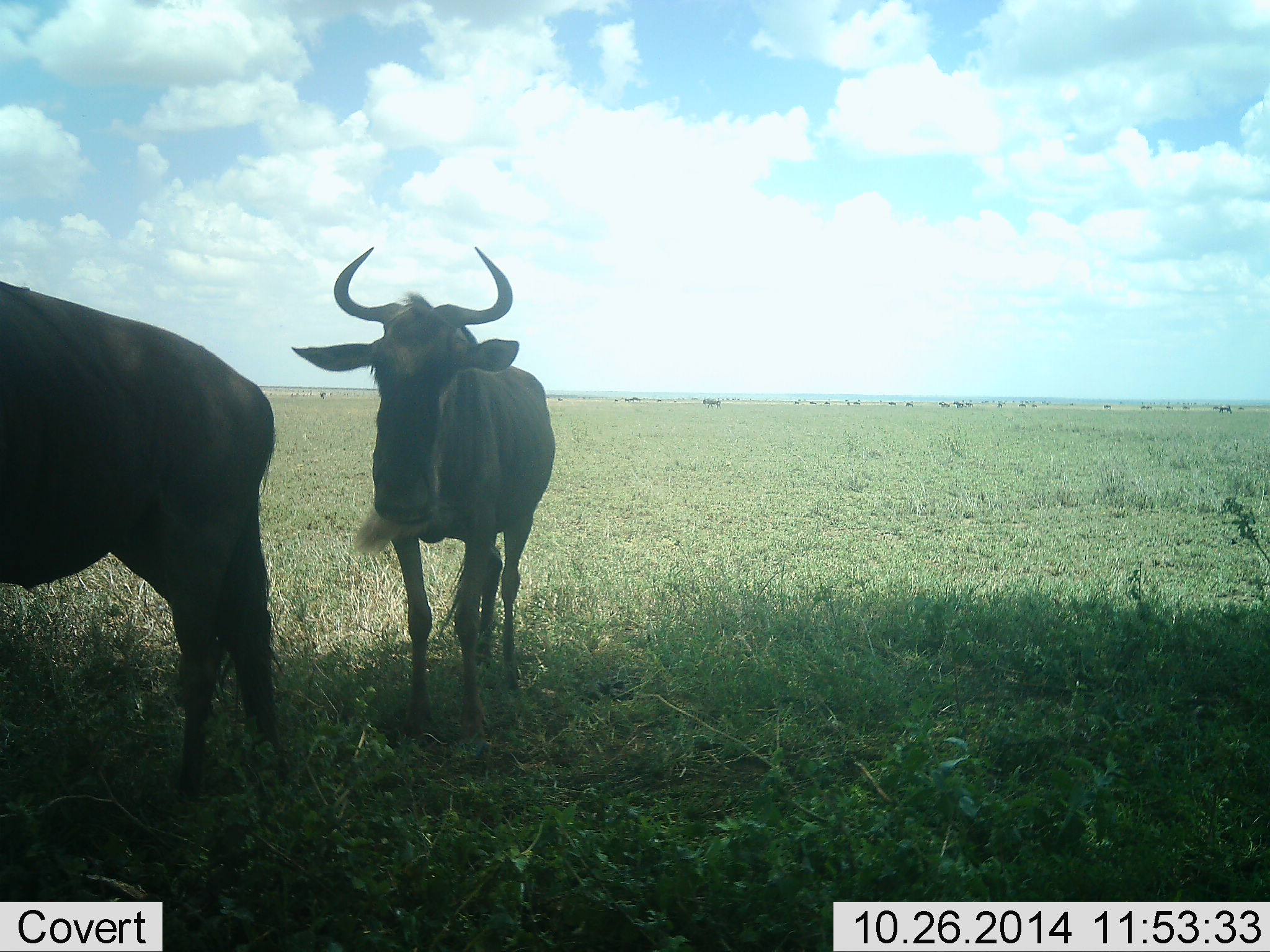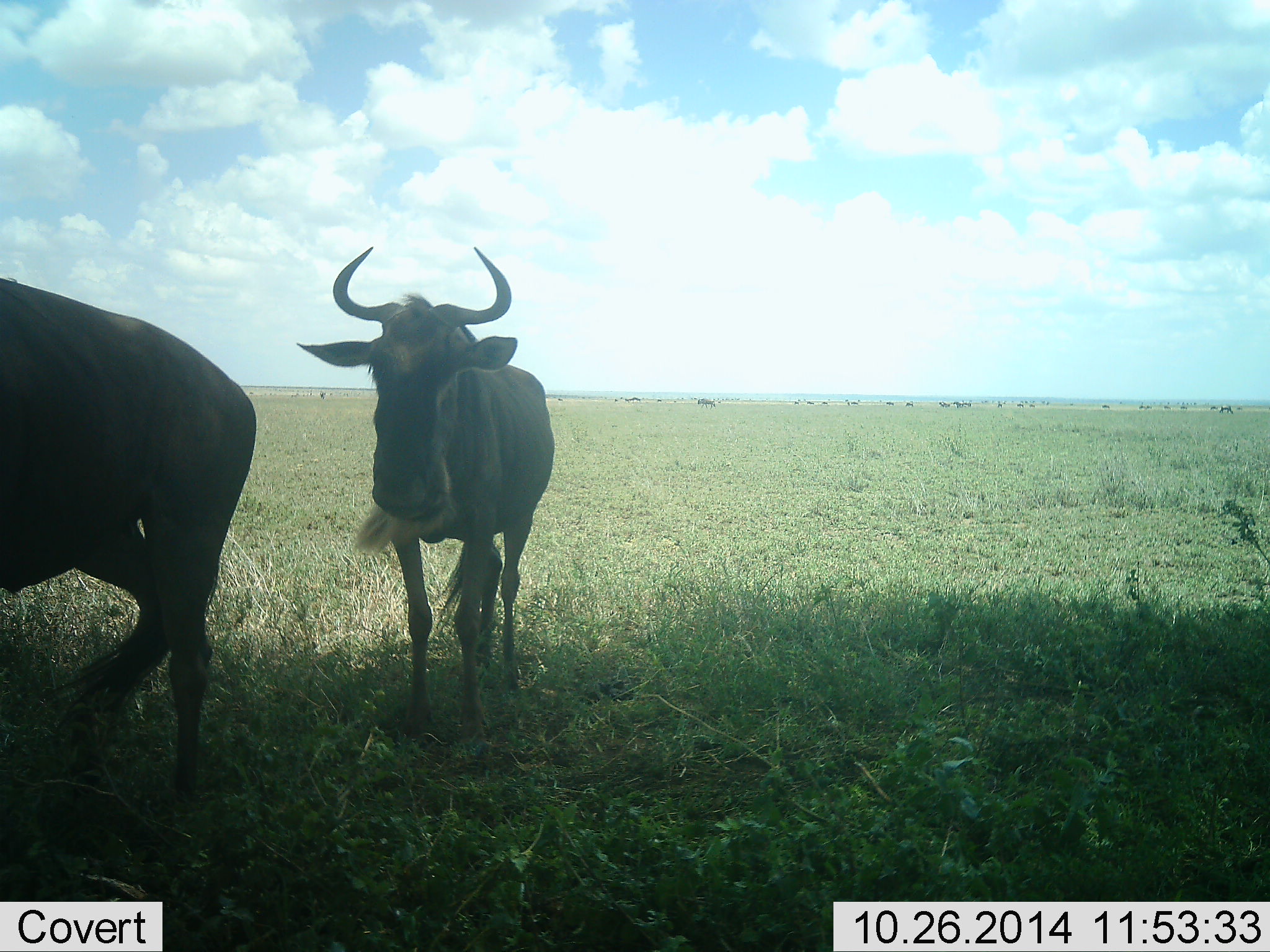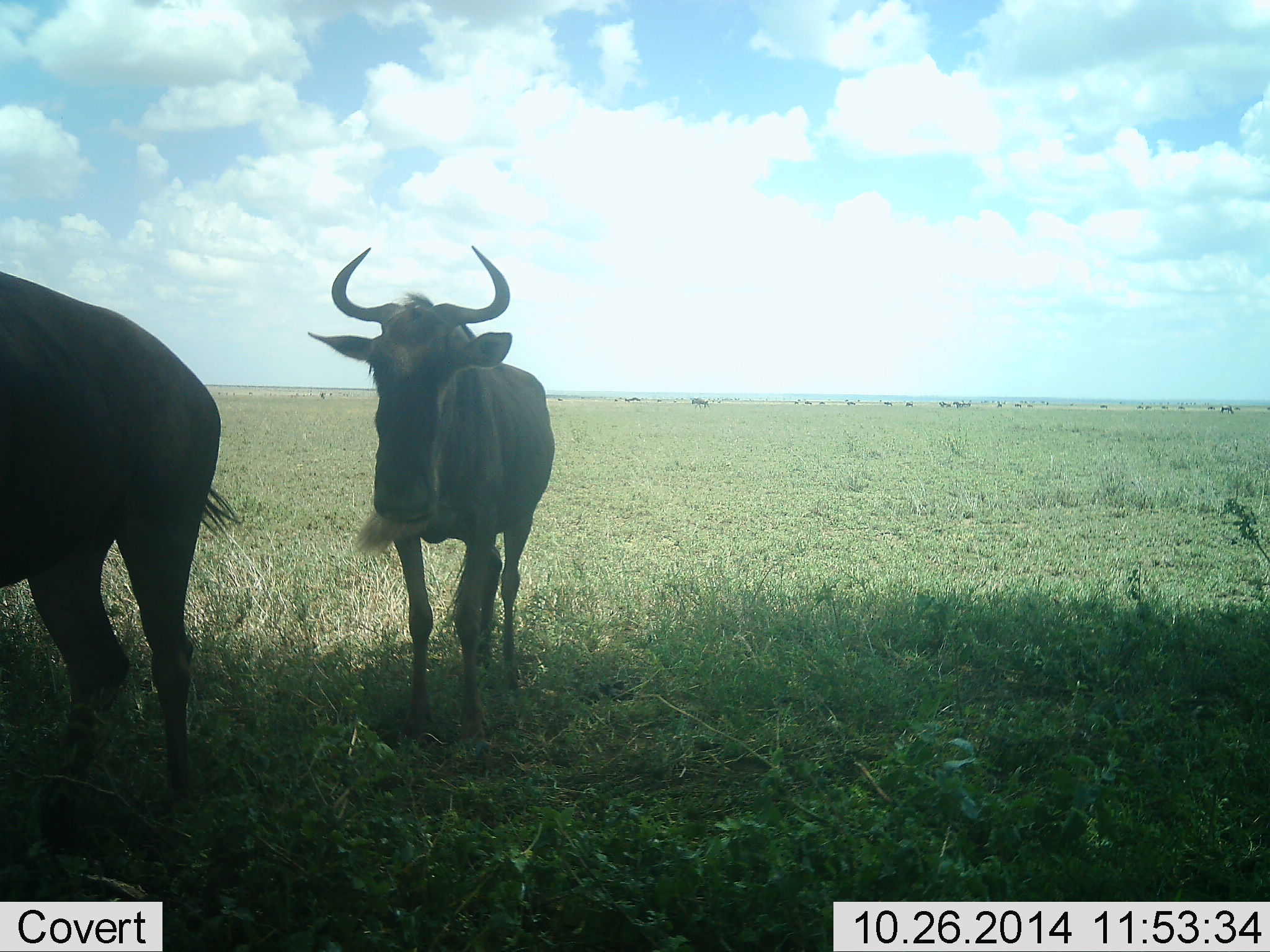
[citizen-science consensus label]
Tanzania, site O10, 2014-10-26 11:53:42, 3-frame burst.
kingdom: Animalia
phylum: Chordata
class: Mammalia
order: Artiodactyla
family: Bovidae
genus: Connochaetes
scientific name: Connochaetes taurinus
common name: blue wildebeest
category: wildebeest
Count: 11-50.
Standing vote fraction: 90%.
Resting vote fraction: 0%.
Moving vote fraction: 50%.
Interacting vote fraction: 0%.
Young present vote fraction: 10%.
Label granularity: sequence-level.